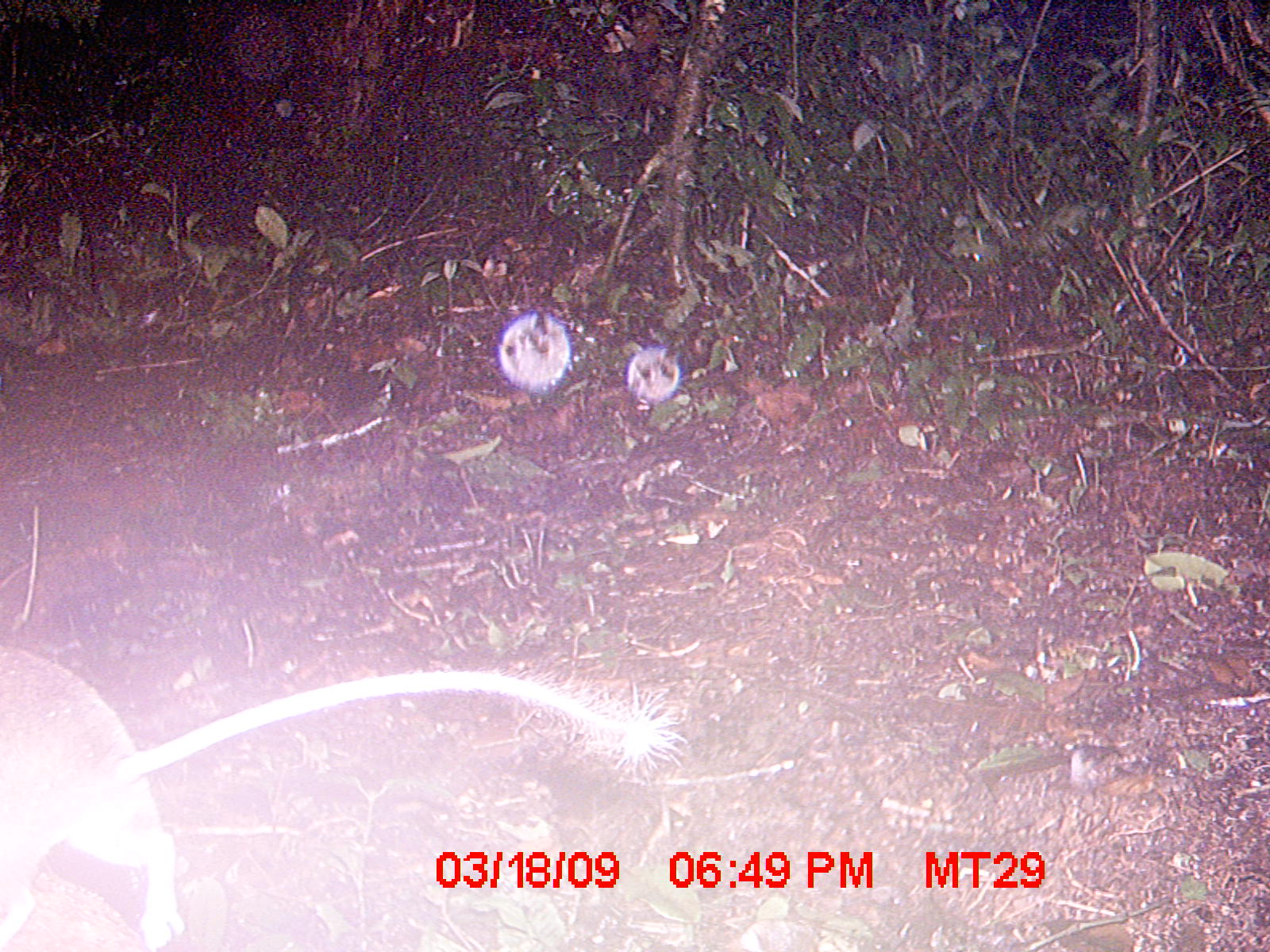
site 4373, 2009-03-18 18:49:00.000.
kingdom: Animalia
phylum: Chordata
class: Mammalia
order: Rodentia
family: Nesomyidae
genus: Eliurus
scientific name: Eliurus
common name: eliurus rat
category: eliurus sp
Eliurus sp (eliurus rat) (Eliurus), count 1.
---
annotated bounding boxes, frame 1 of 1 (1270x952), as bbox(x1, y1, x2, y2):
eliurus sp: bbox(0, 644, 682, 950); bbox(496, 308, 572, 393); bbox(625, 340, 683, 406)